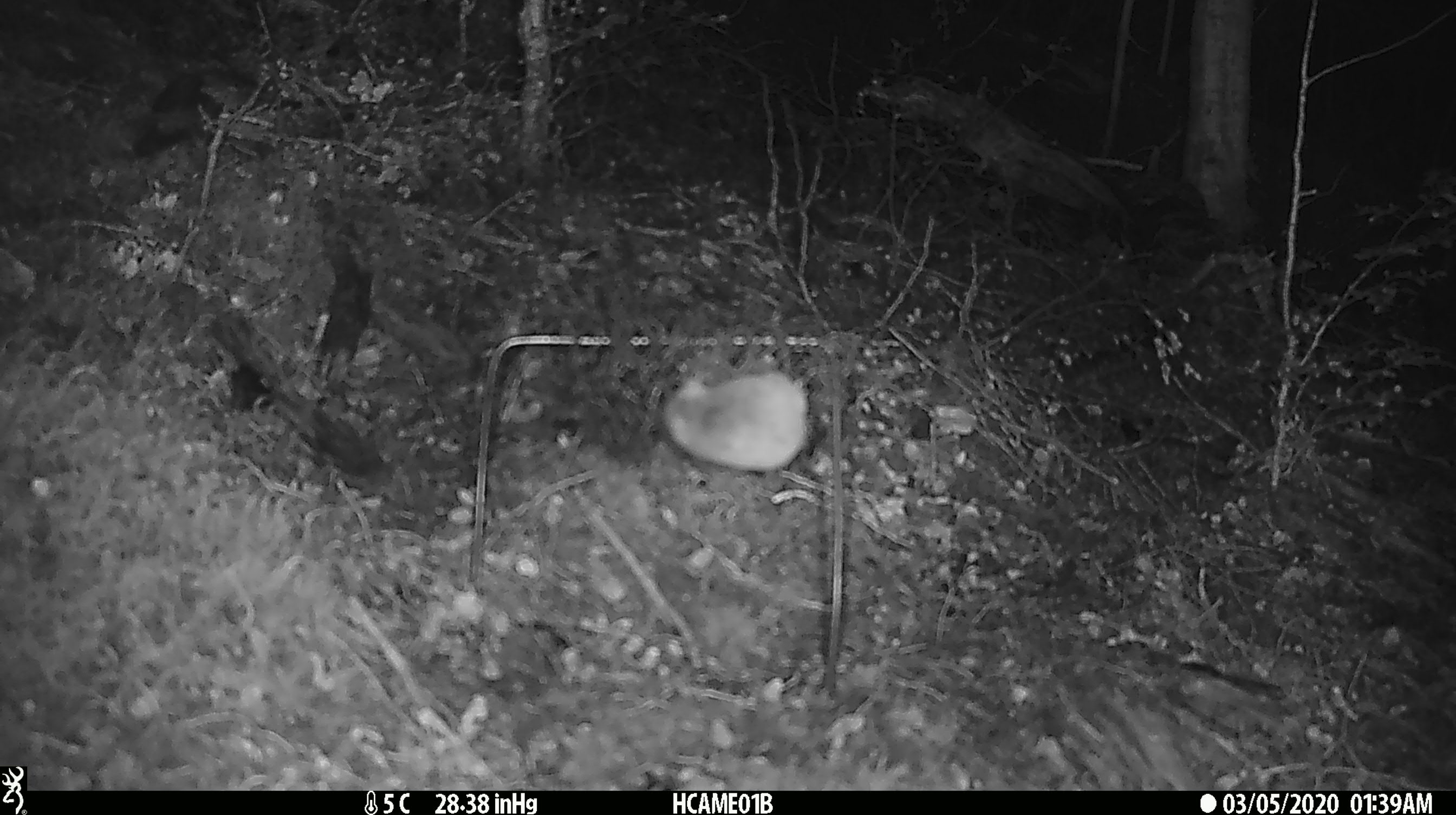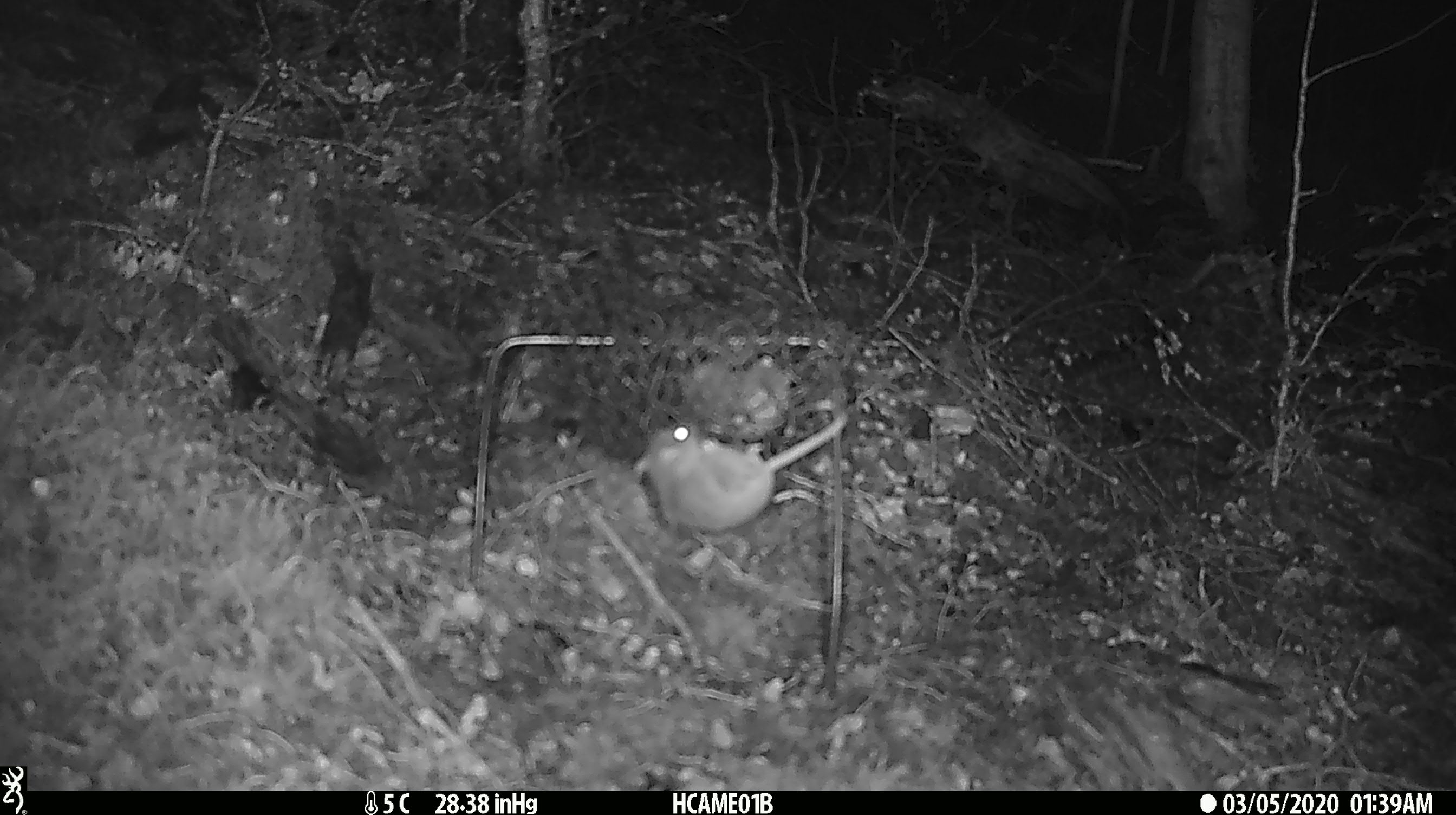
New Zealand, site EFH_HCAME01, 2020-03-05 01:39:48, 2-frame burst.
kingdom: Animalia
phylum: Chordata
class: Mammalia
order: Rodentia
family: Muridae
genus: Mus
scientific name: Mus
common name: mouse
Mouse (Mus).